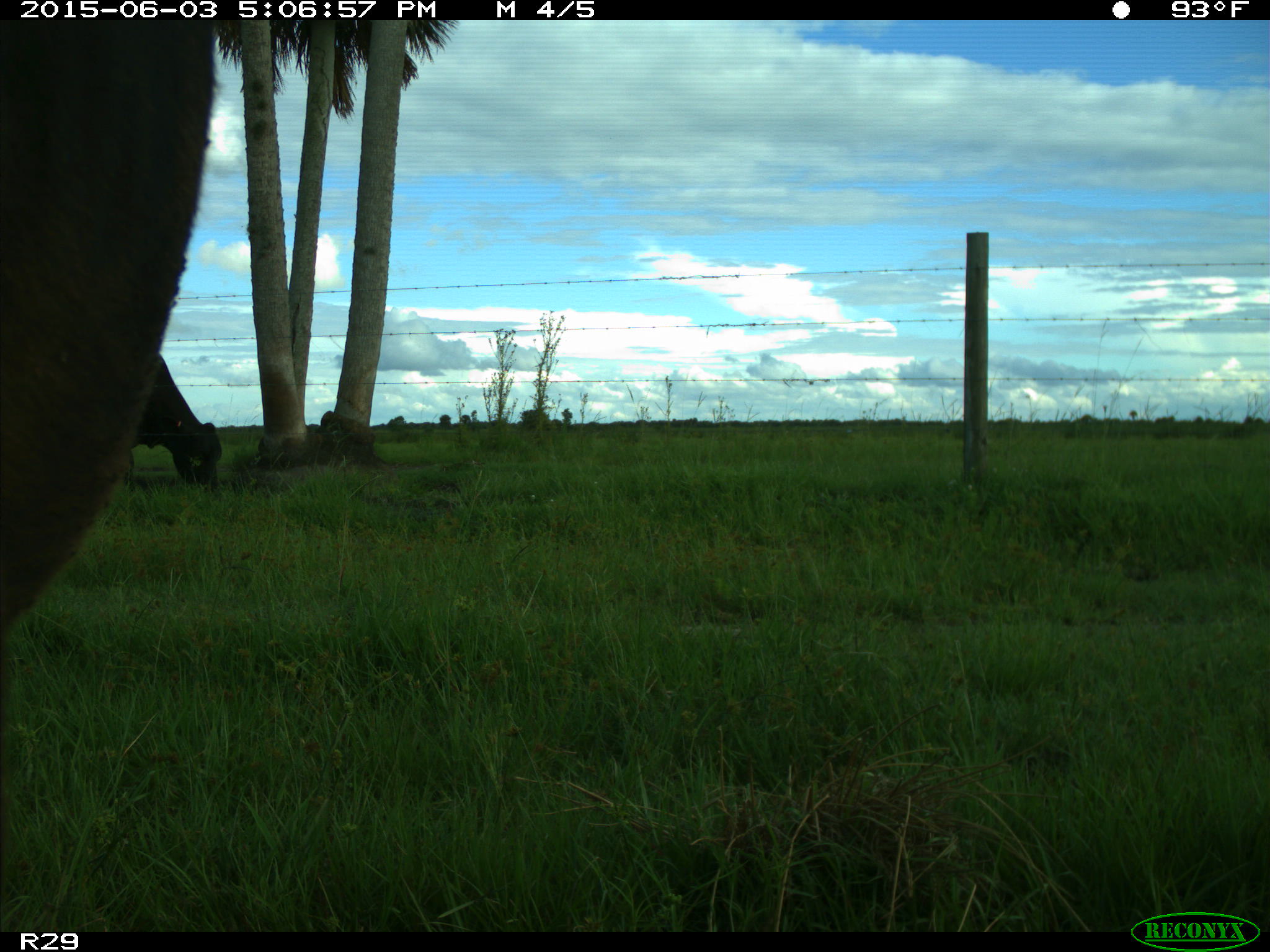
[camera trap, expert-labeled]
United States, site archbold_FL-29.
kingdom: Animalia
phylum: Chordata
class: Mammalia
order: Artiodactyla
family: Bovidae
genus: Bos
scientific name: Bos taurus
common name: domestic cow